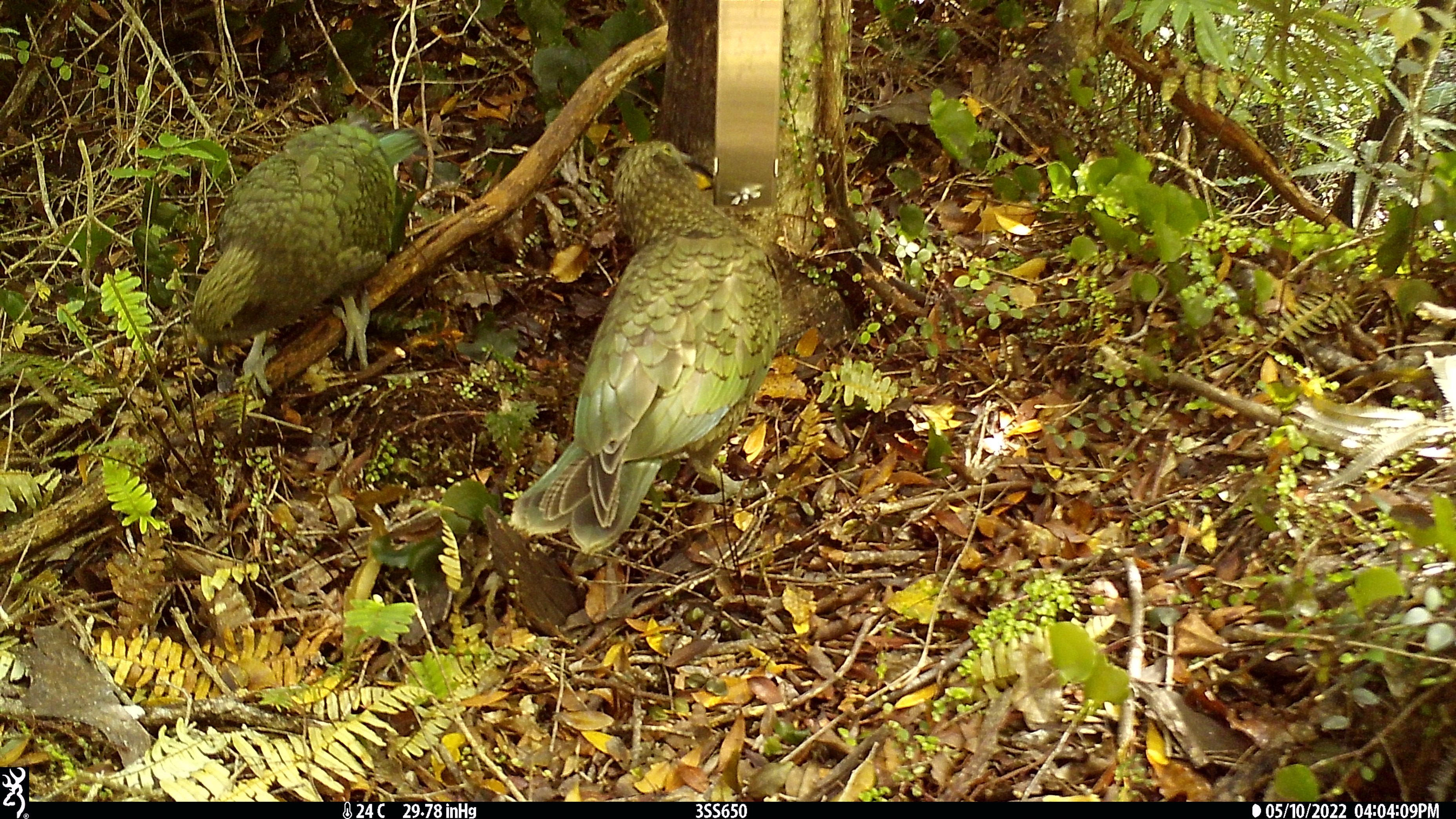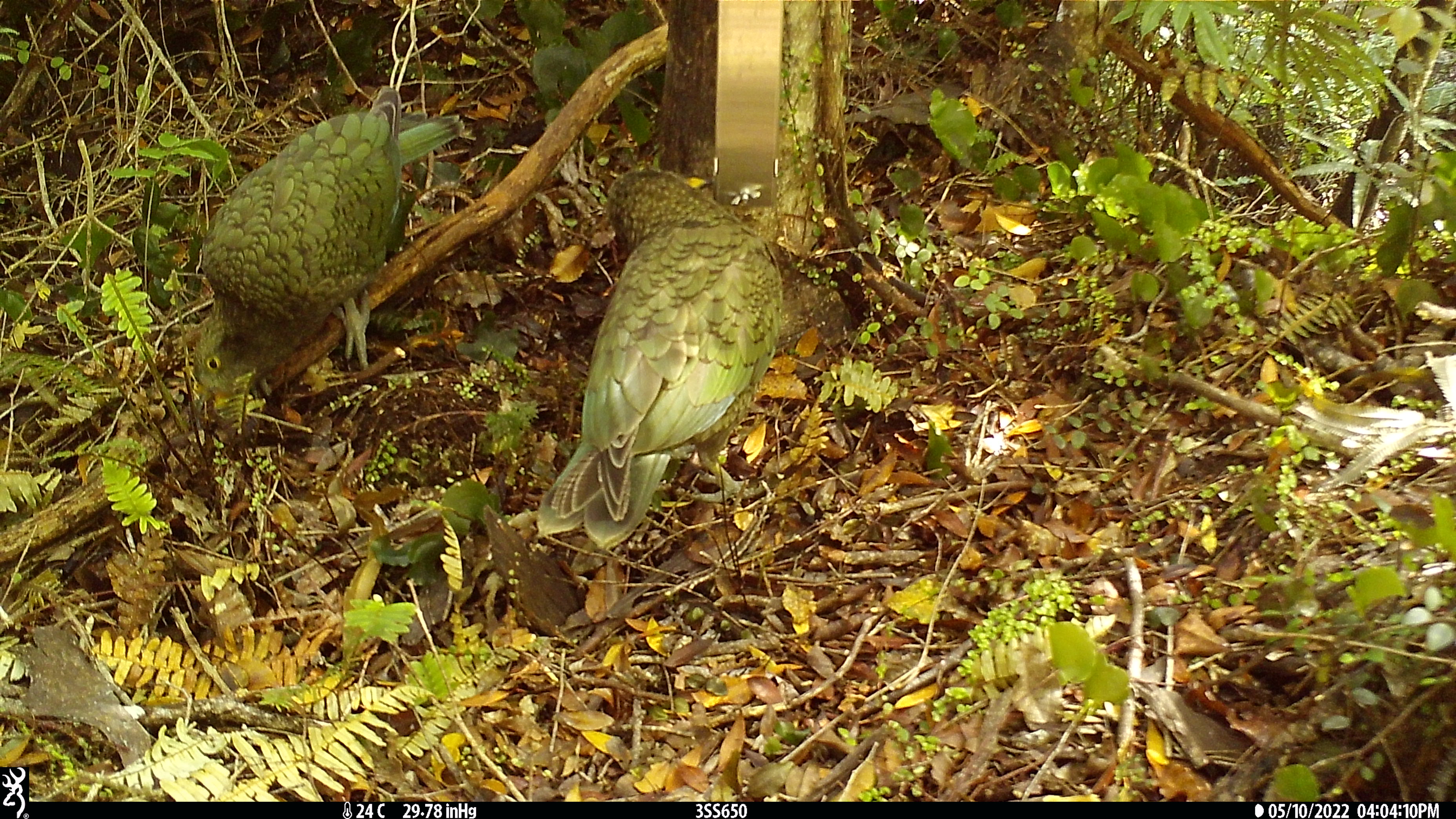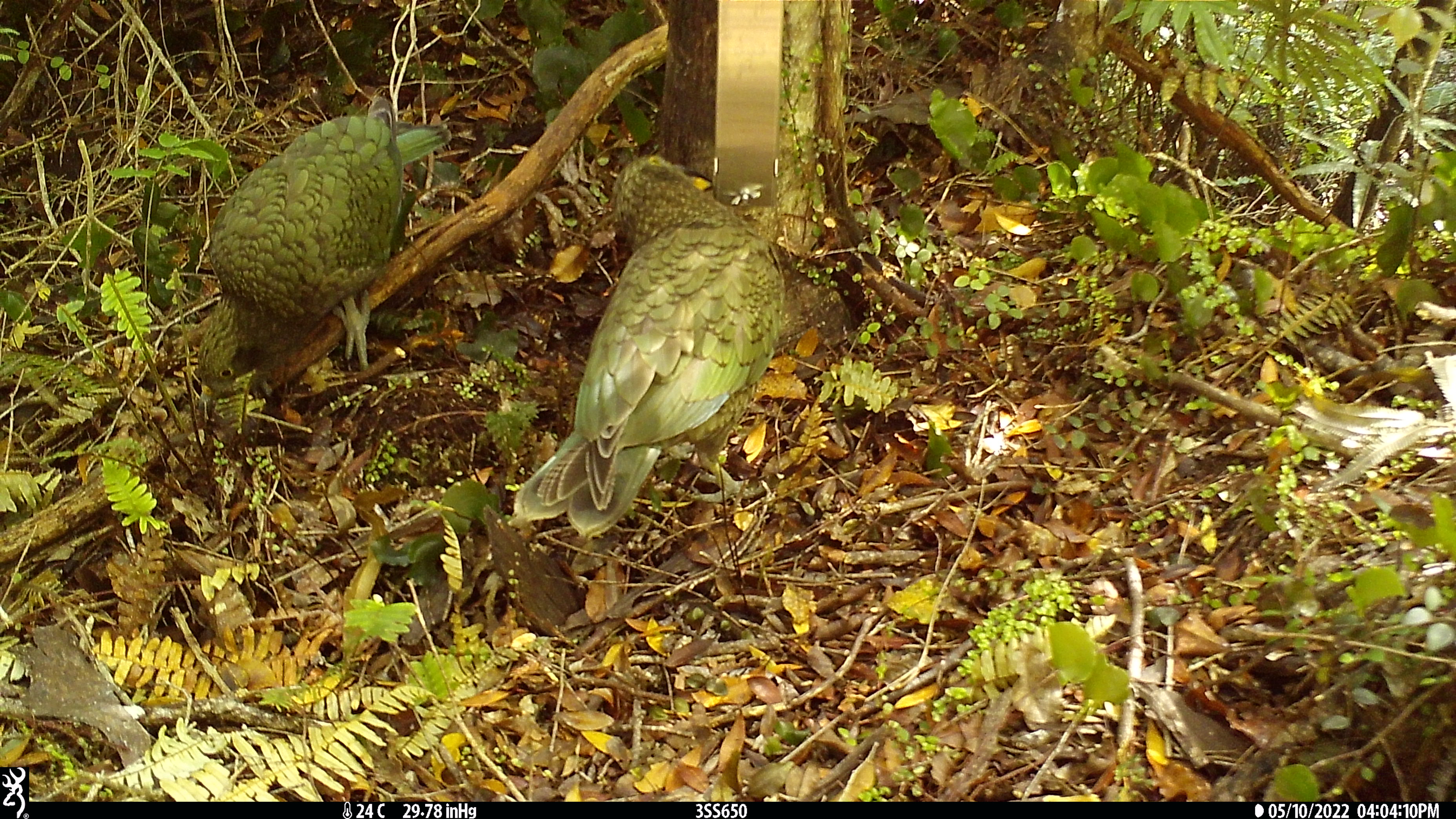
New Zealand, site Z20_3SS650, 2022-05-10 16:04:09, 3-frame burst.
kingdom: Animalia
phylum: Chordata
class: Aves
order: Psittaciformes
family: Strigopidae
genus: Nestor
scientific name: Nestor notabilis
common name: kea